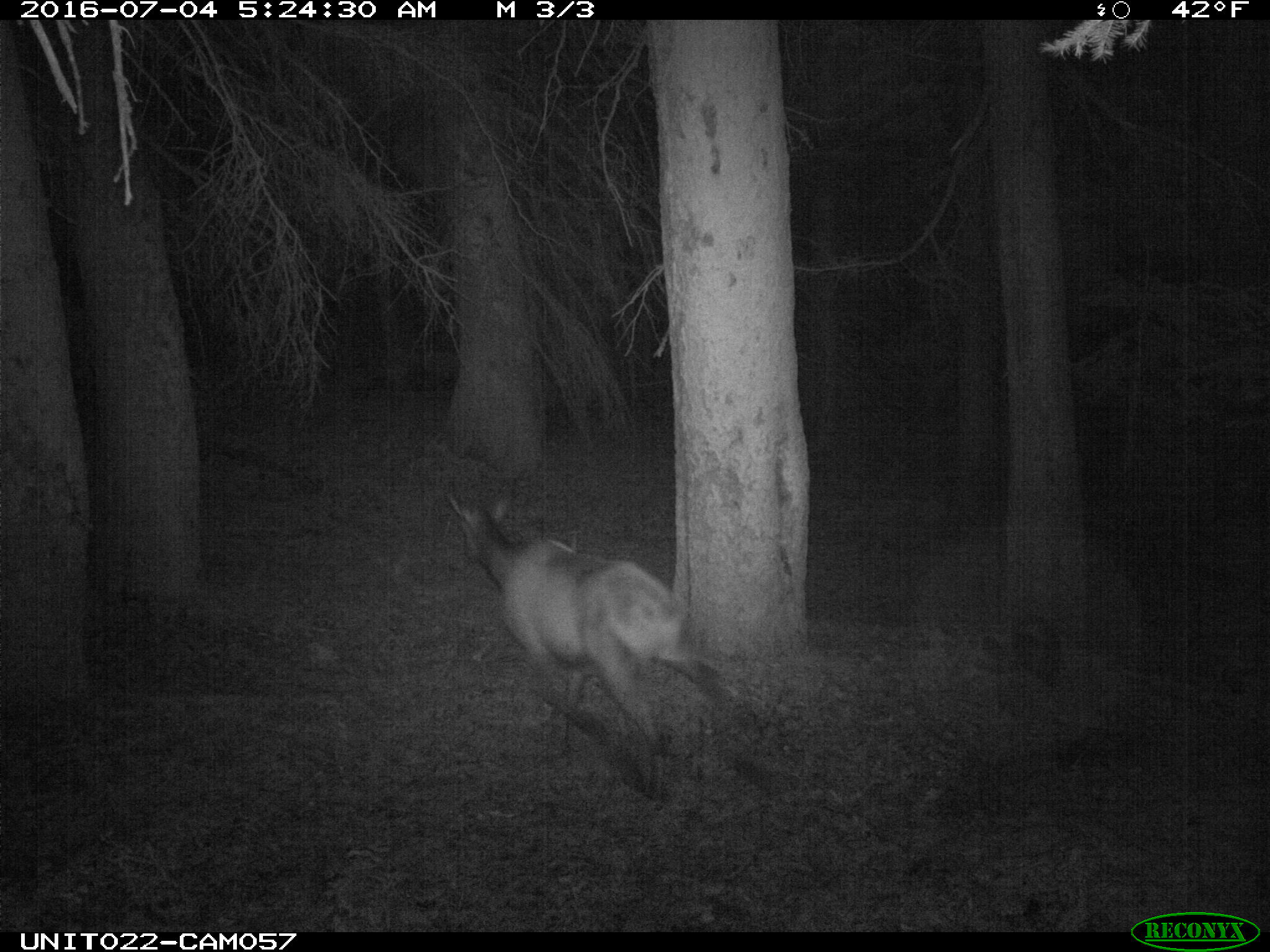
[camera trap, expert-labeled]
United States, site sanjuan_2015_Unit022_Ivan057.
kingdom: Animalia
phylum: Chordata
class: Mammalia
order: Artiodactyla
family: Cervidae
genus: Cervus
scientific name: Cervus elaphus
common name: red deer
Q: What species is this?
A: Cervus elaphus (red deer).